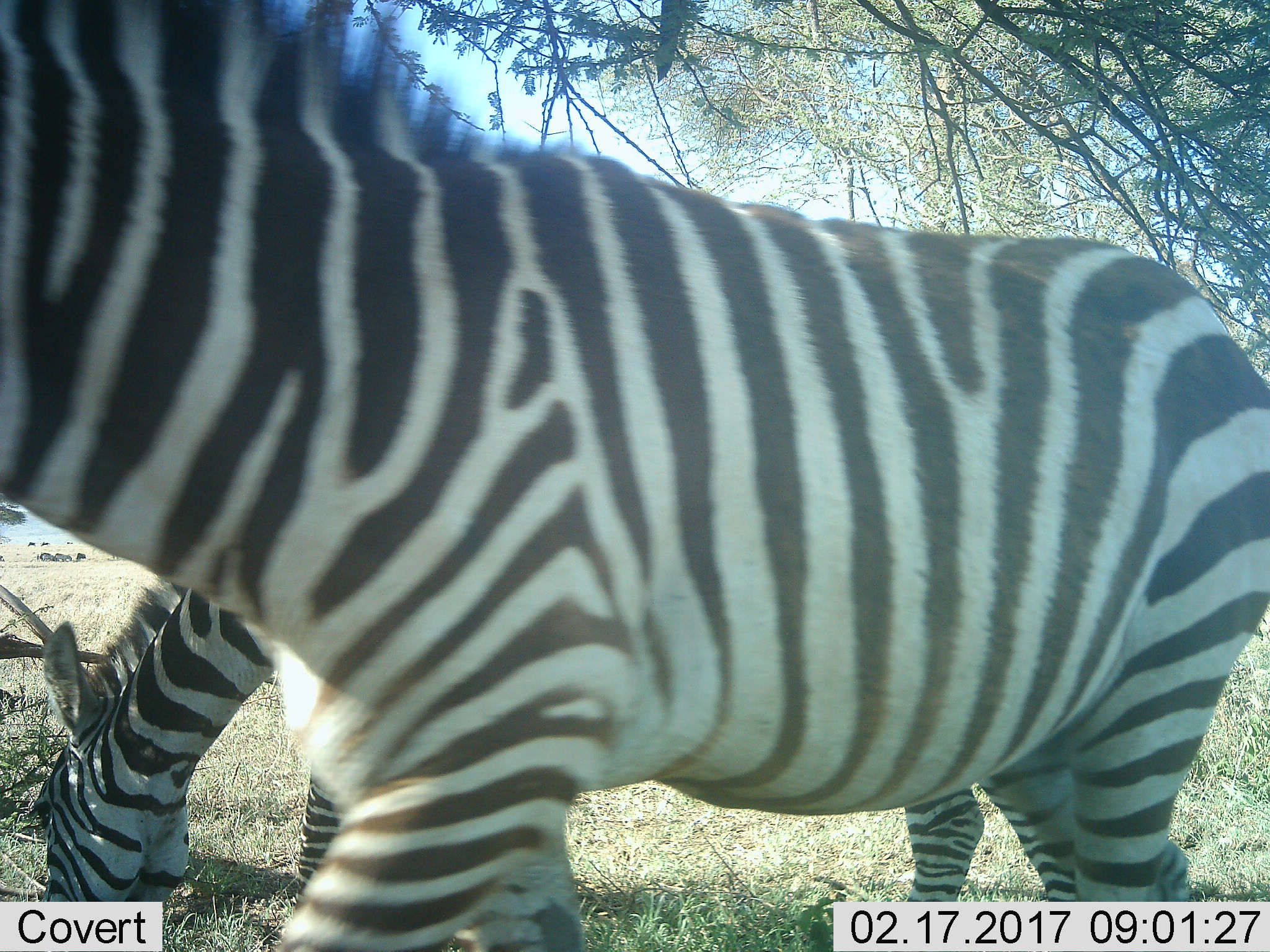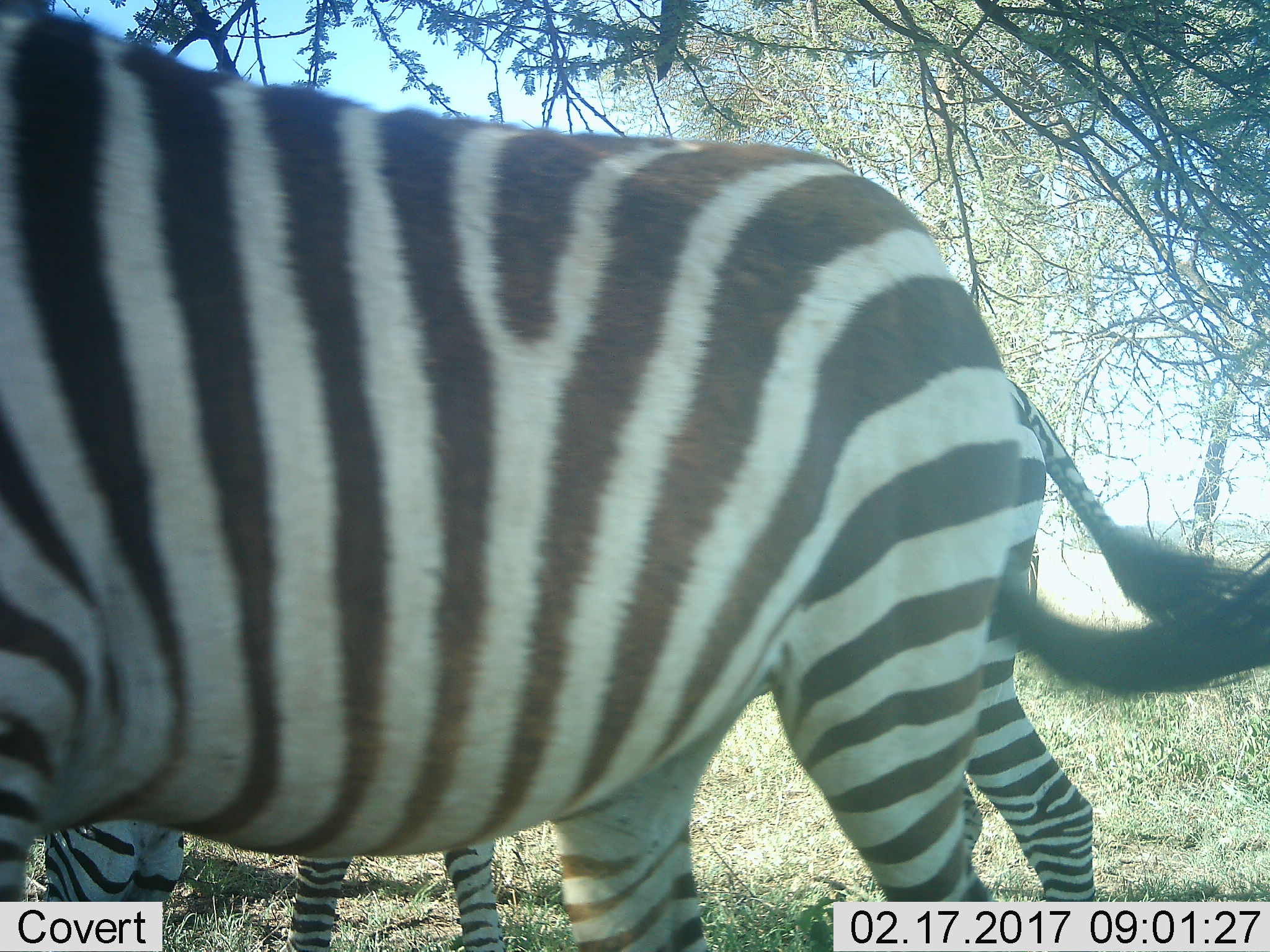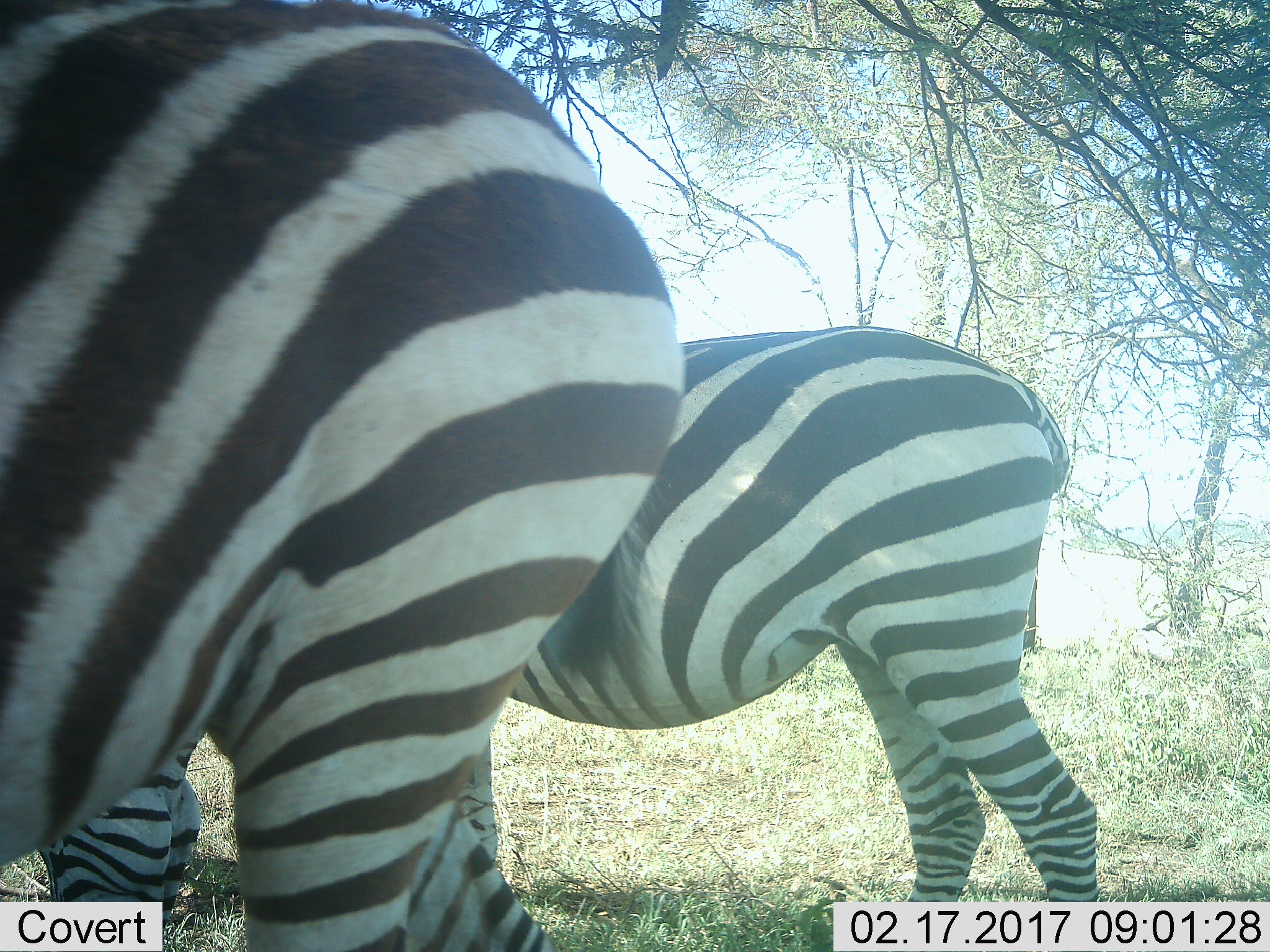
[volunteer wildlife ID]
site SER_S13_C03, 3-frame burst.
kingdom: Animalia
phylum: Chordata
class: Mammalia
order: Perissodactyla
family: Equidae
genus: Equus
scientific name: Equus quagga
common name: plains zebra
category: zebraplains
Zebraplains (plains zebra) (Equus quagga), count 2. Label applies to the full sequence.